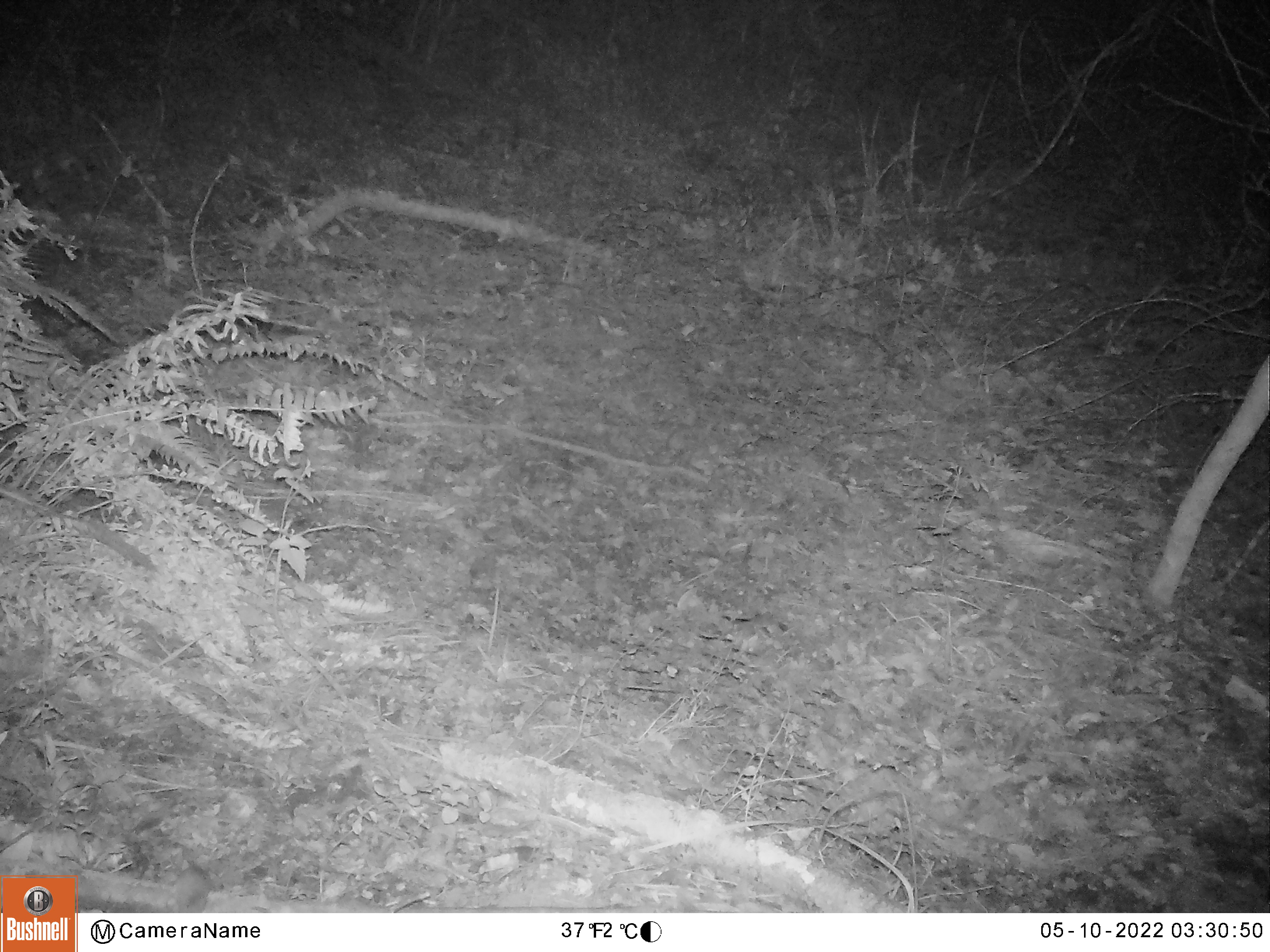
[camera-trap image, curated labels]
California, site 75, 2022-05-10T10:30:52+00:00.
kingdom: Animalia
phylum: Chordata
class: Mammalia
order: Rodentia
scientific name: Rodentia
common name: mouse or rat